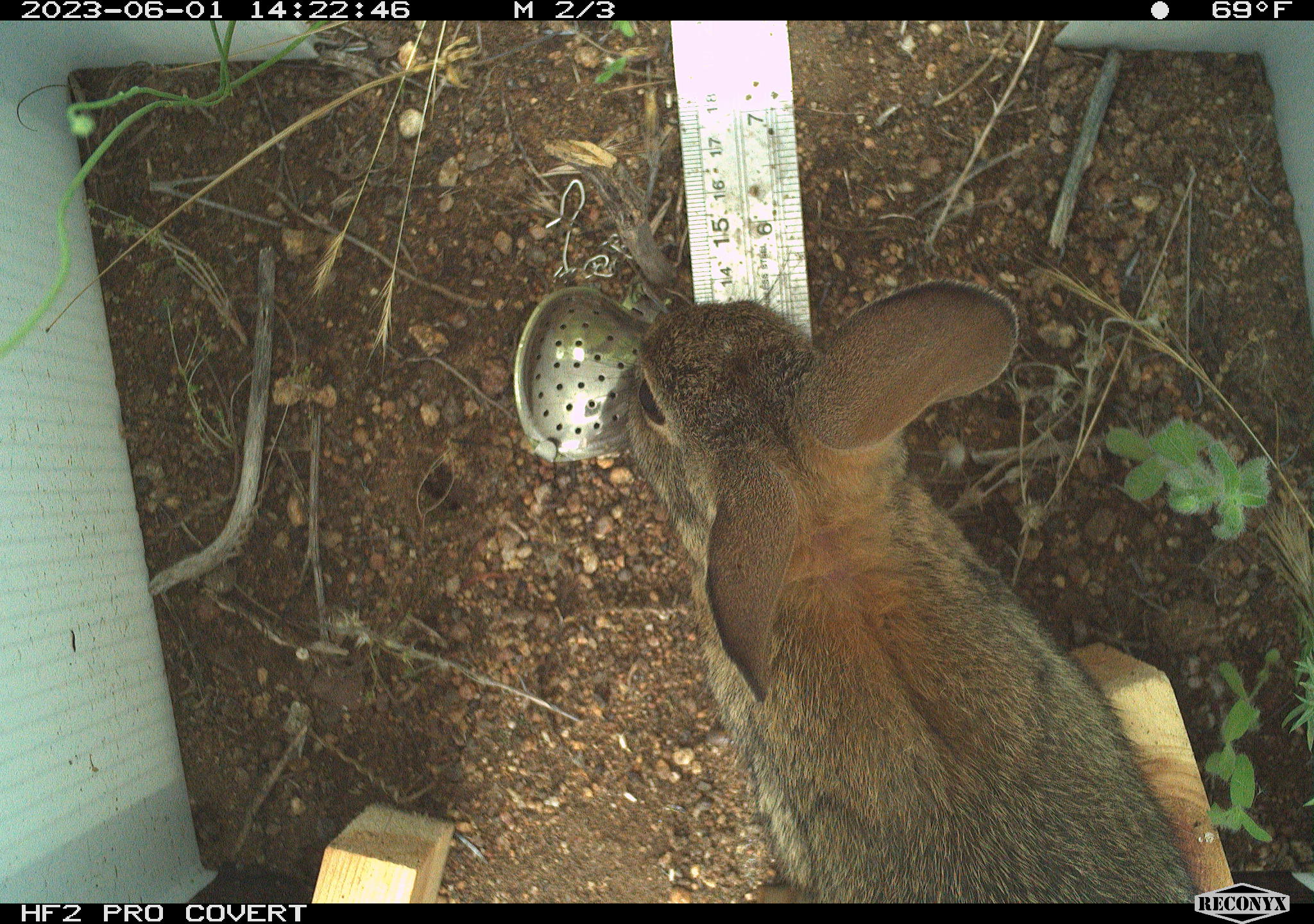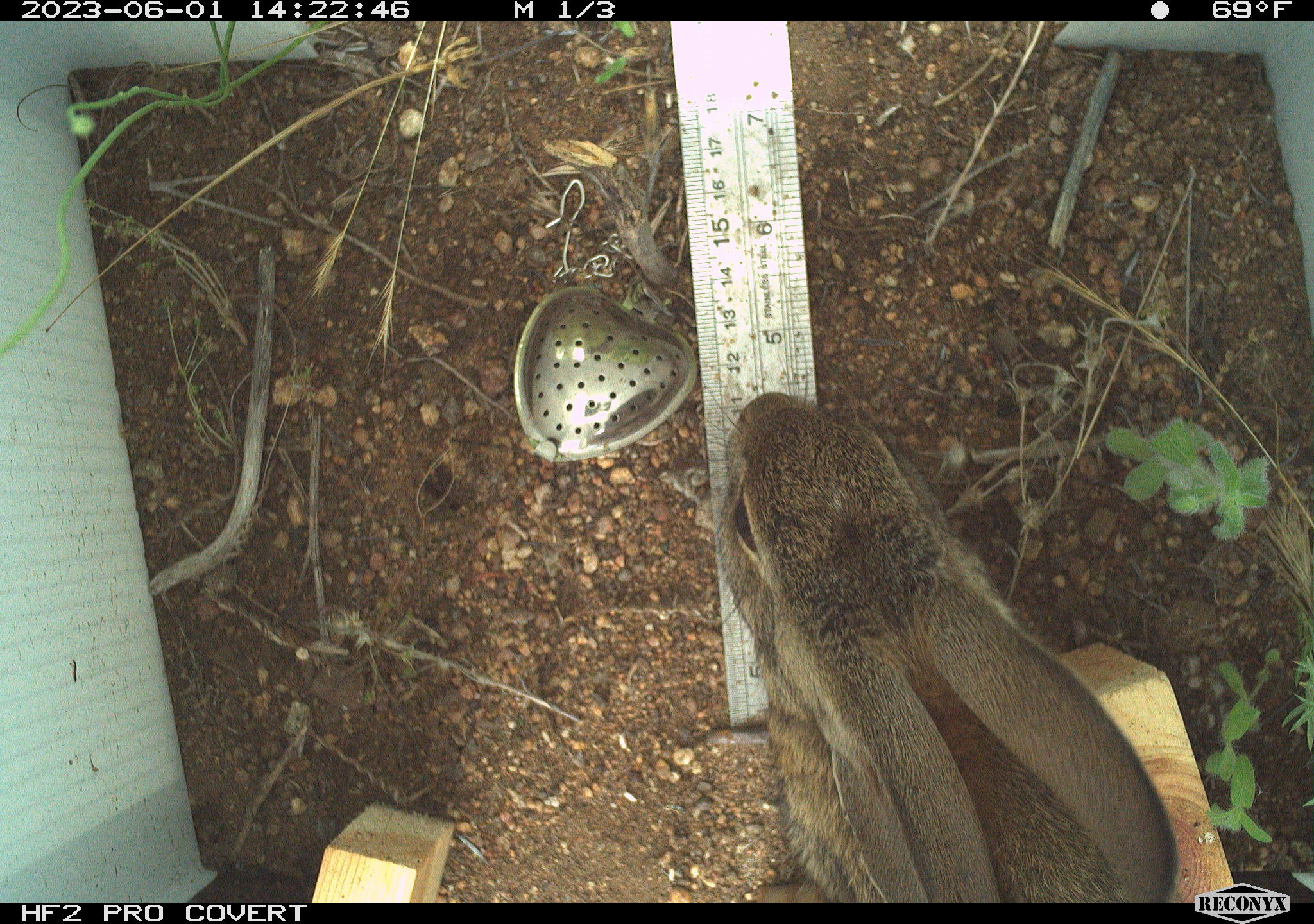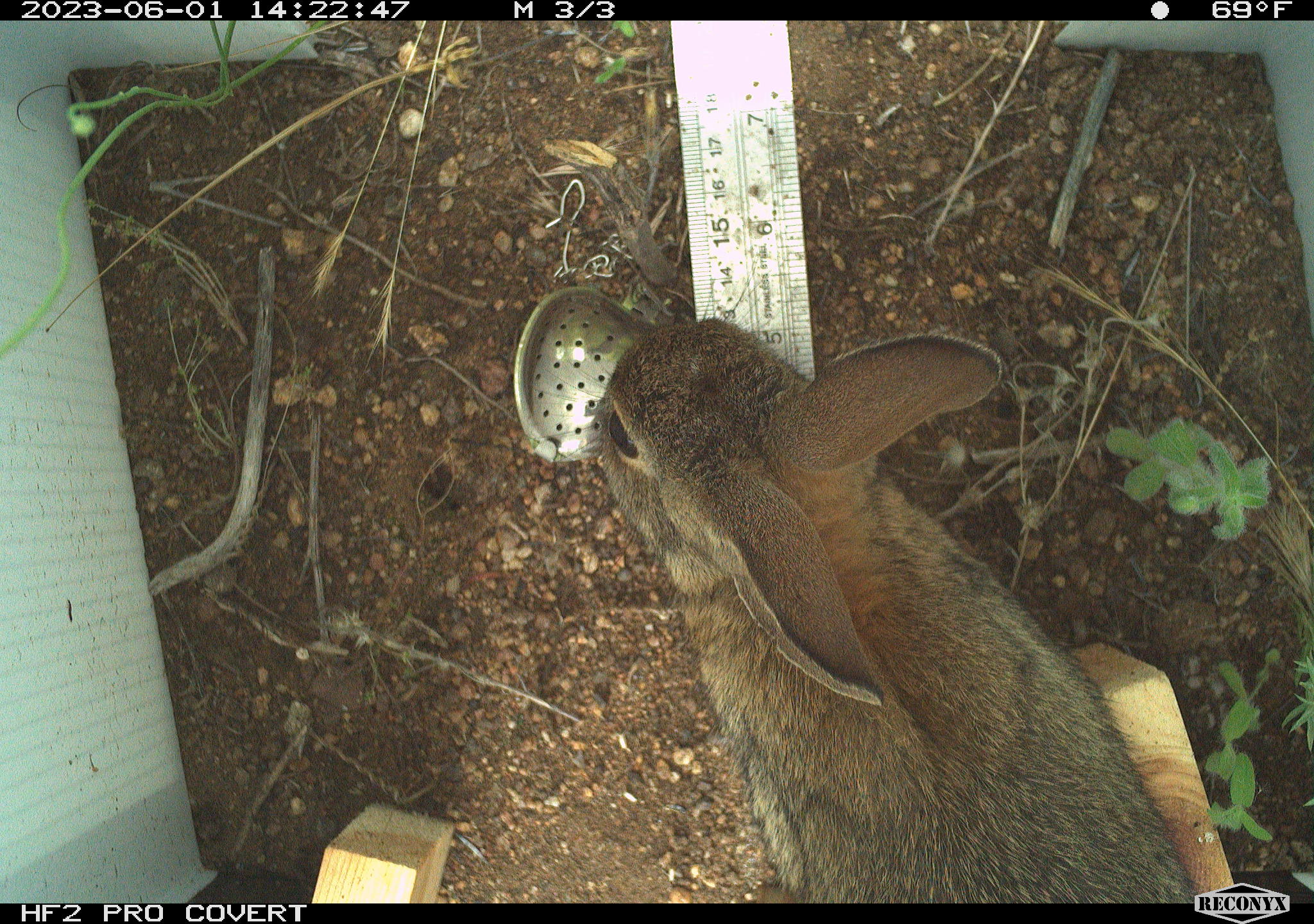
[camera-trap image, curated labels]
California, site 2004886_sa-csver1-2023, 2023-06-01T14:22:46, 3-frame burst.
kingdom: Animalia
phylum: Chordata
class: Mammalia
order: Lagomorpha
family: Leporidae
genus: Sylvilagus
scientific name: Sylvilagus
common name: cottontail rabbits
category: sylvilagus species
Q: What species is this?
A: Sylvilagus species (cottontail rabbits) (Sylvilagus).